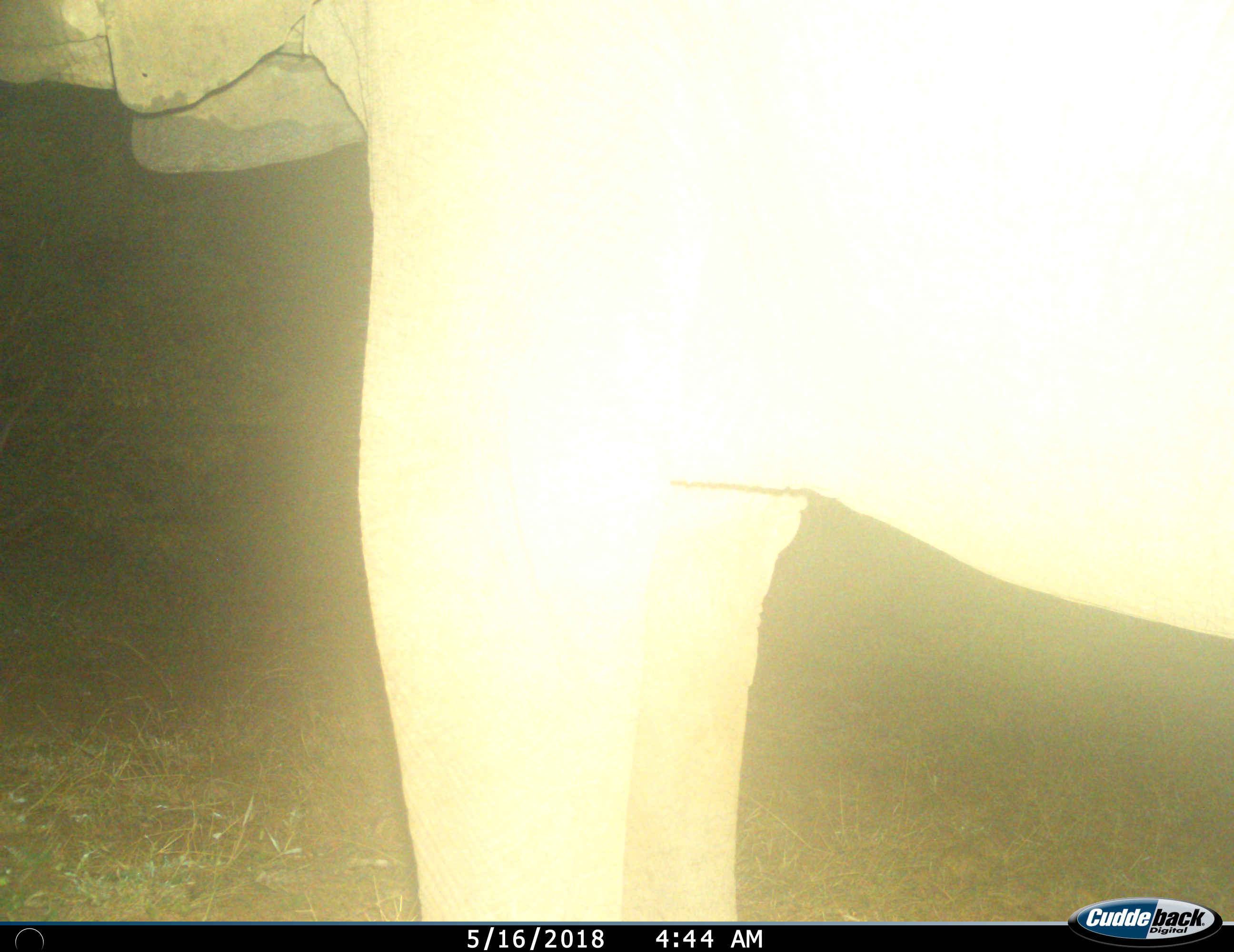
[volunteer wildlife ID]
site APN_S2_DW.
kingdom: Animalia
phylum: Chordata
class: Mammalia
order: Proboscidea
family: Elephantidae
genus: Loxodonta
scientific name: Loxodonta africana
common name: african bush elephant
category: elephant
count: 1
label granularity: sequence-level